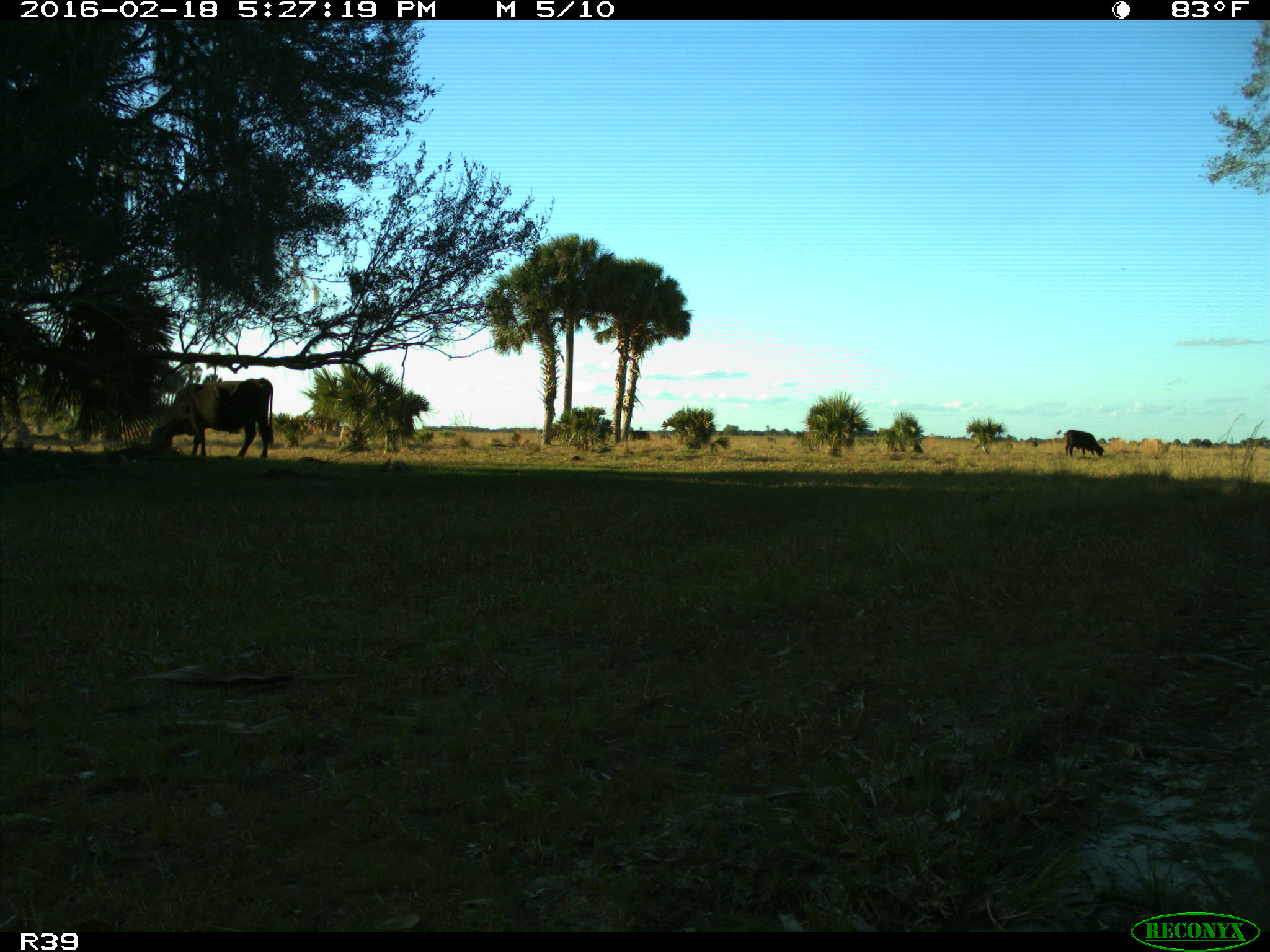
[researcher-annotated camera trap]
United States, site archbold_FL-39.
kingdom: Animalia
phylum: Chordata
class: Mammalia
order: Artiodactyla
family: Bovidae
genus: Bos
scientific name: Bos taurus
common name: domestic cow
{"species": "Bos taurus (domestic cow)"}